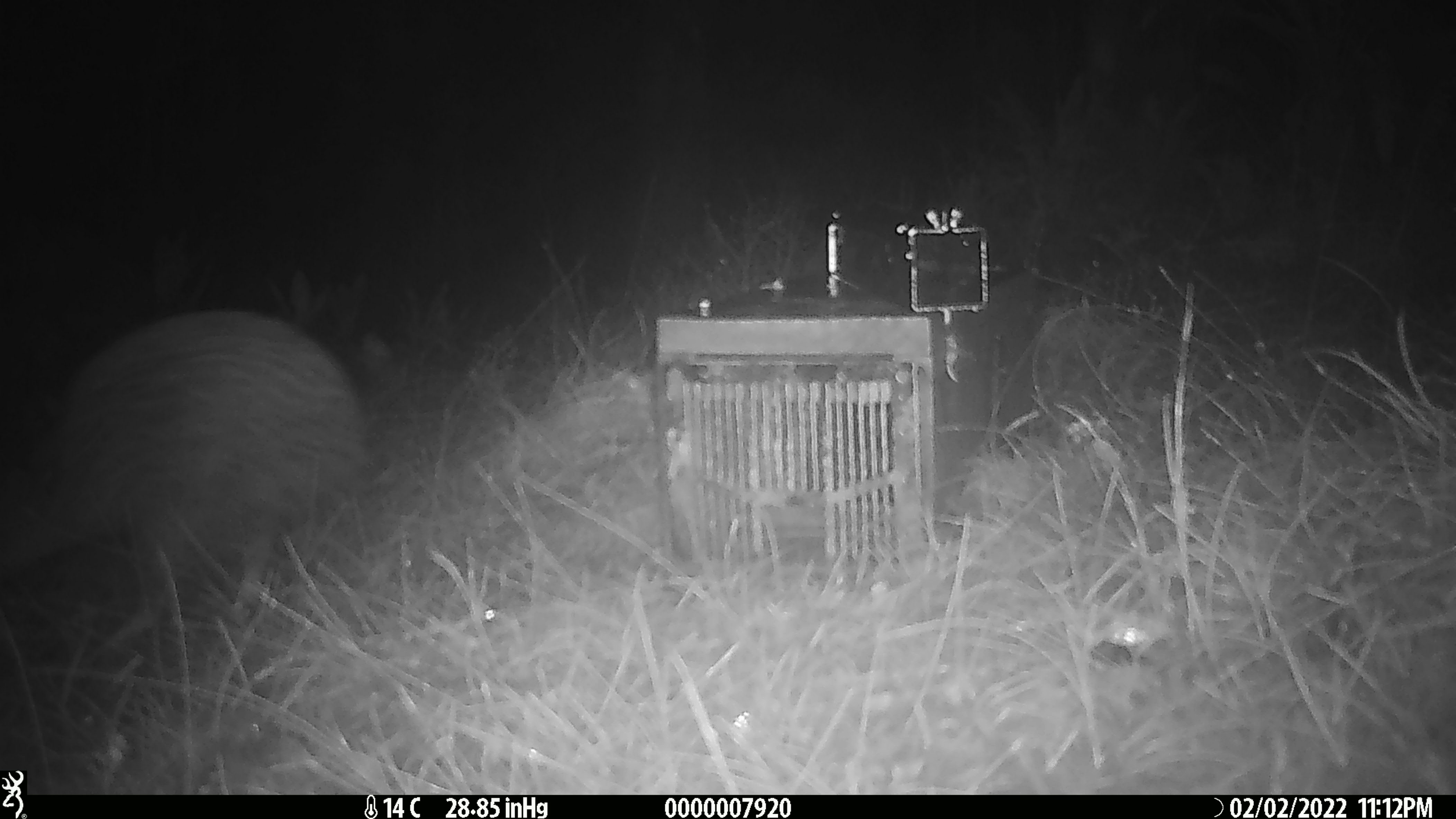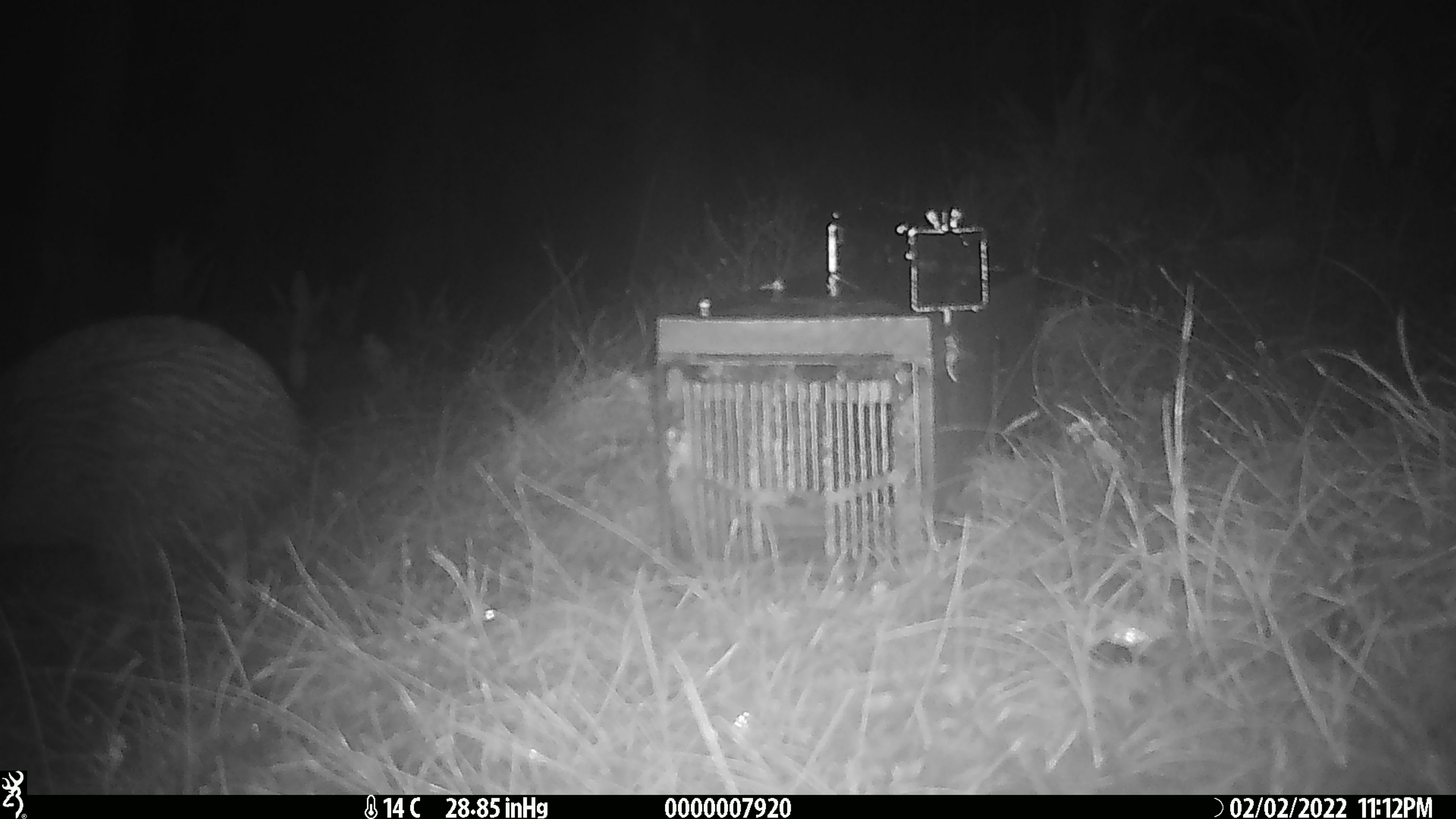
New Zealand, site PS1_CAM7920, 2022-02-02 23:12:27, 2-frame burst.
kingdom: Animalia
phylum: Chordata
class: Aves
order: Apterygiformes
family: Apterygidae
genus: Apteryx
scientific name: Apteryx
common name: kiwi